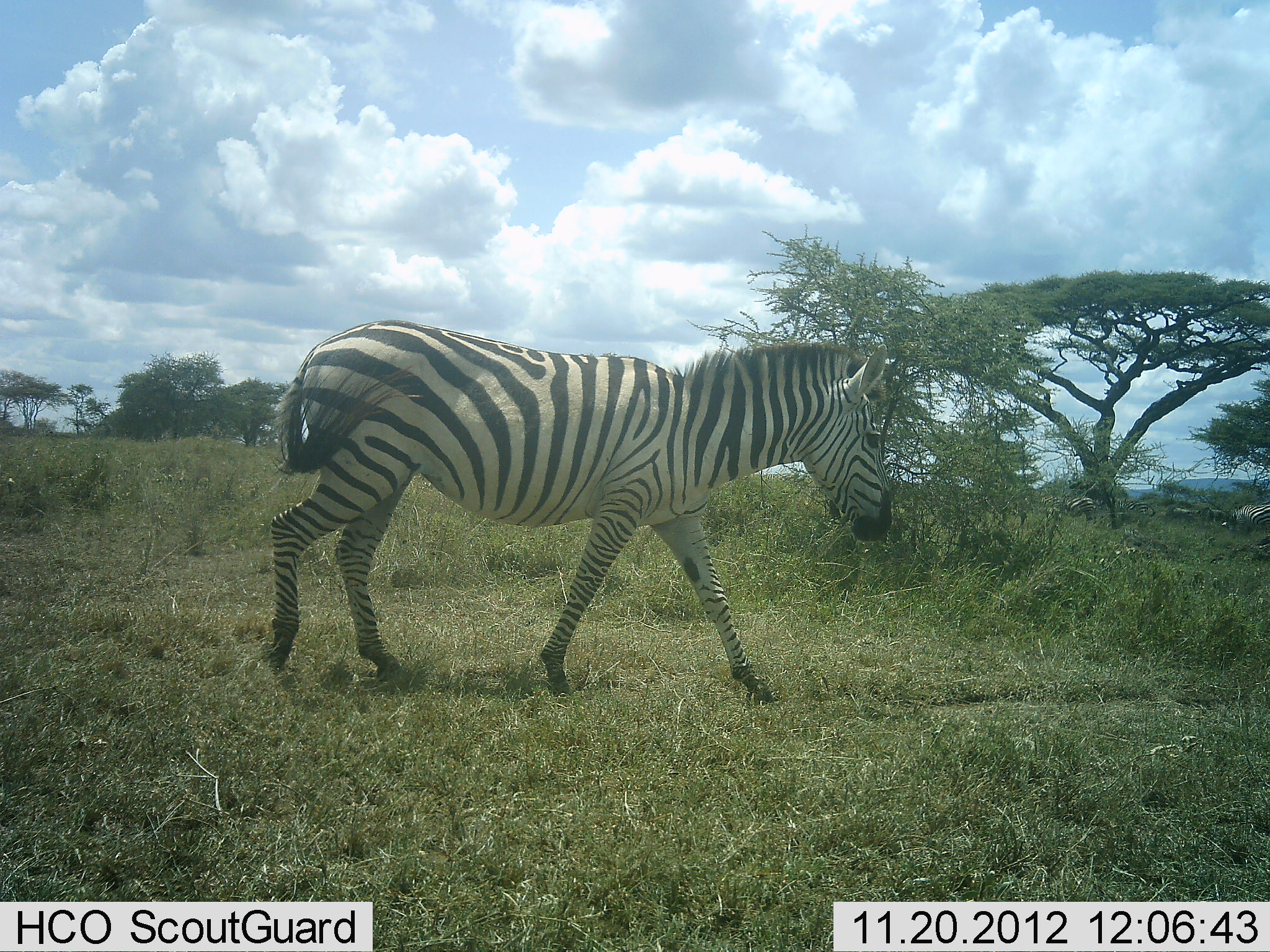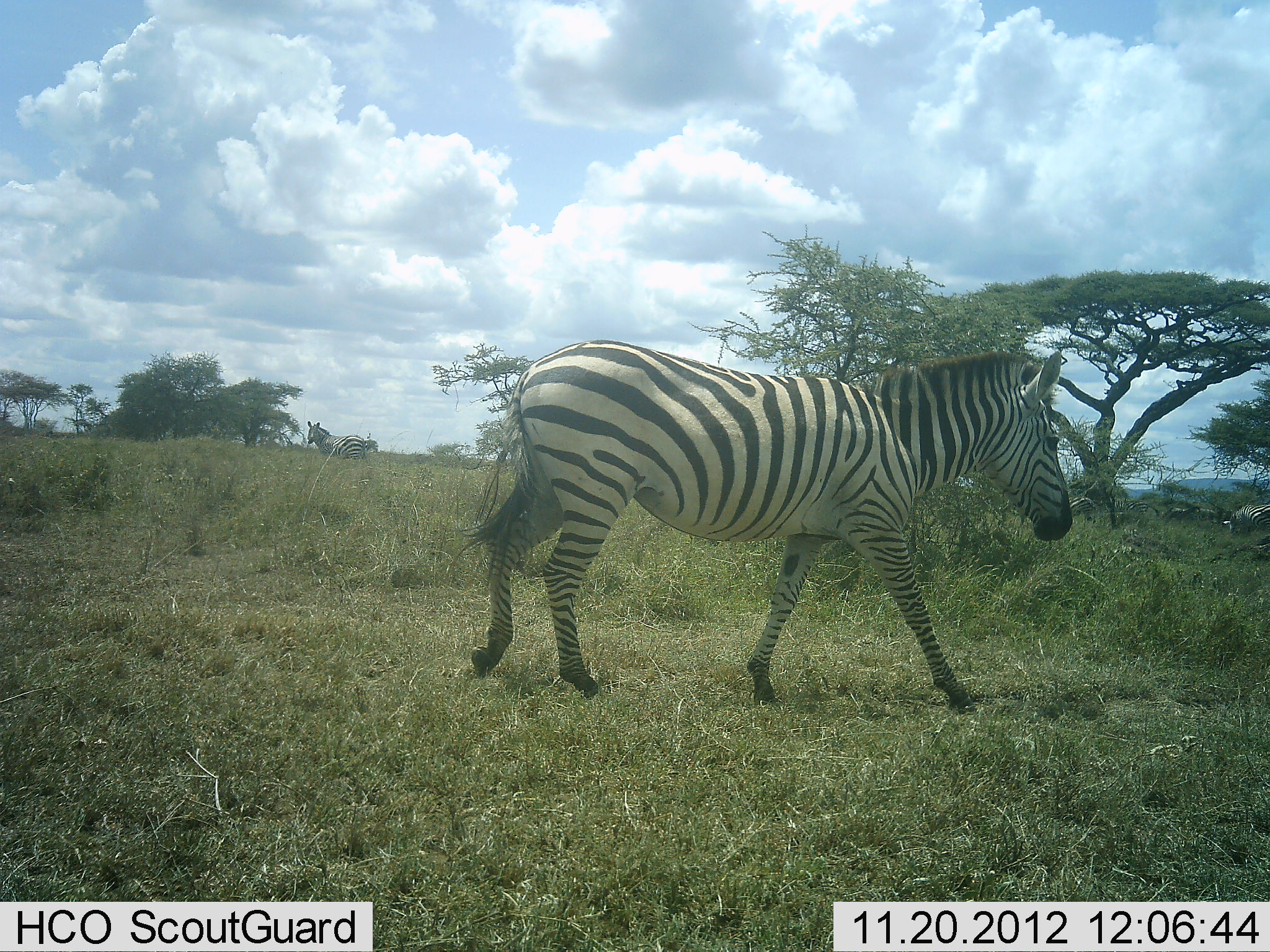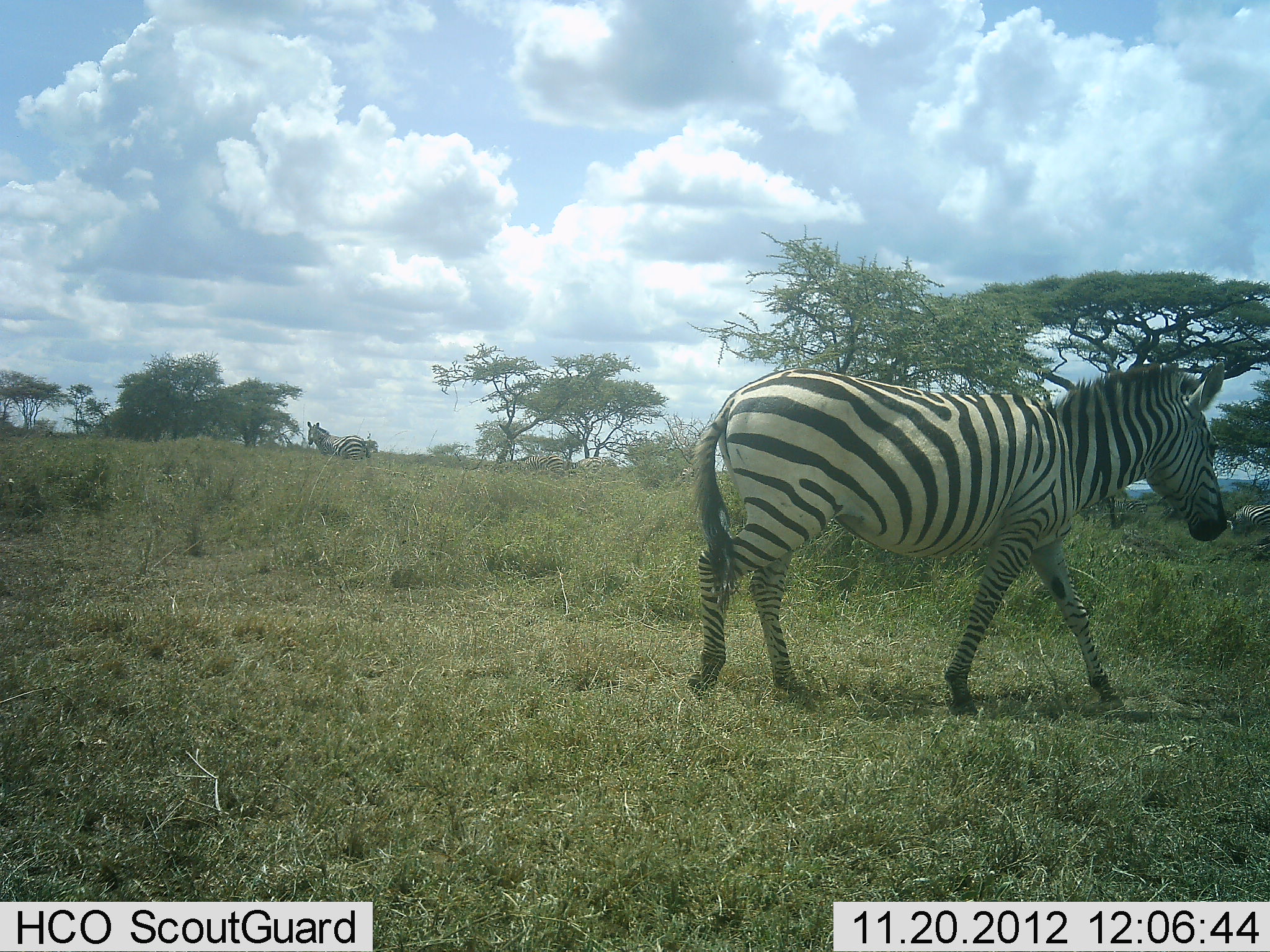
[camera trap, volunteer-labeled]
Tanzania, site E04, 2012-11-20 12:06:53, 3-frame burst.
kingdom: Animalia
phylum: Chordata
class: Mammalia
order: Perissodactyla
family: Equidae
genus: Equus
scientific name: Equus quagga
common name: plains zebra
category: zebra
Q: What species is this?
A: Zebra (plains zebra) (Equus quagga).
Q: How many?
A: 2.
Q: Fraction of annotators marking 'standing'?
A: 32%.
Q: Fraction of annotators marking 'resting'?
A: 0%.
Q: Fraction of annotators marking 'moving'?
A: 100%.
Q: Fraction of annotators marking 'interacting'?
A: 0%.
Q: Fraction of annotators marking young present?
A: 0%.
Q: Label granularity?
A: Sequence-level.